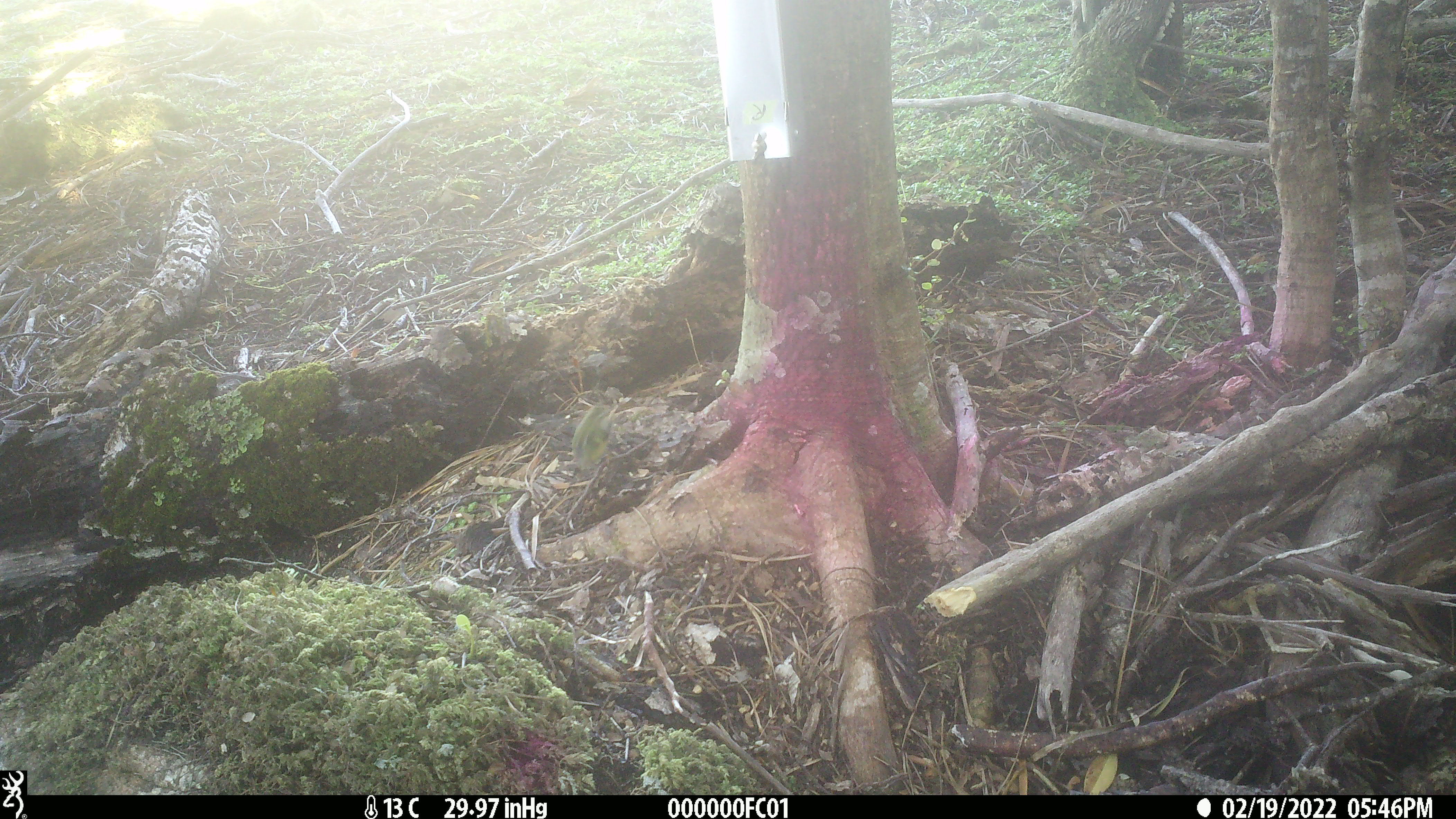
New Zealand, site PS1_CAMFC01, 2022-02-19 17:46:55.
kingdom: Animalia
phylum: Chordata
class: Aves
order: Passeriformes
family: Acanthisittidae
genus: Acanthisitta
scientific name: Acanthisitta chloris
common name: rifleman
Rifleman (Acanthisitta chloris).